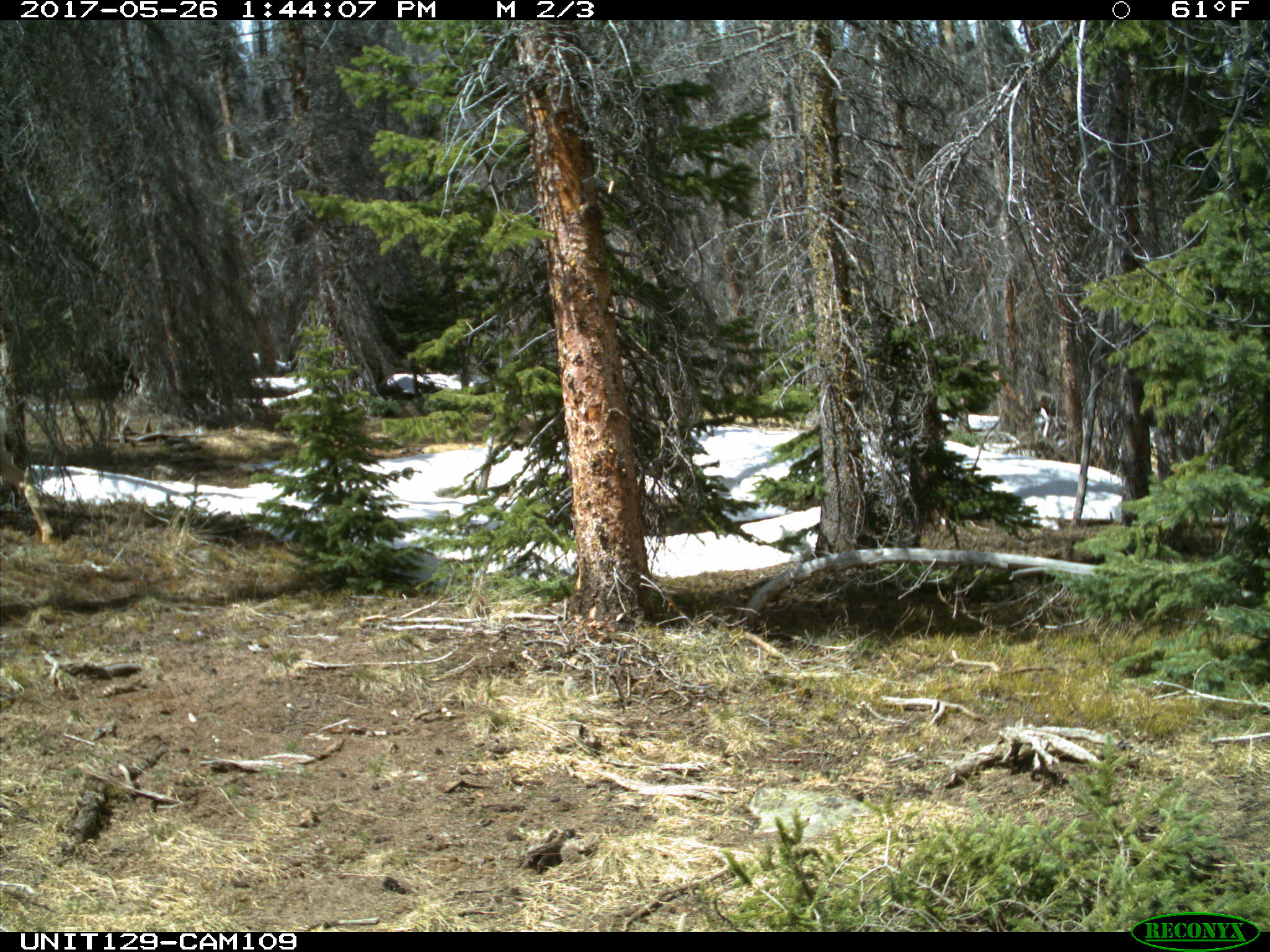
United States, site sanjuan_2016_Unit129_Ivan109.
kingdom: Animalia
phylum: Chordata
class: Mammalia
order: Artiodactyla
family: Cervidae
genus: Odocoileus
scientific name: Odocoileus hemionus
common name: mule deer